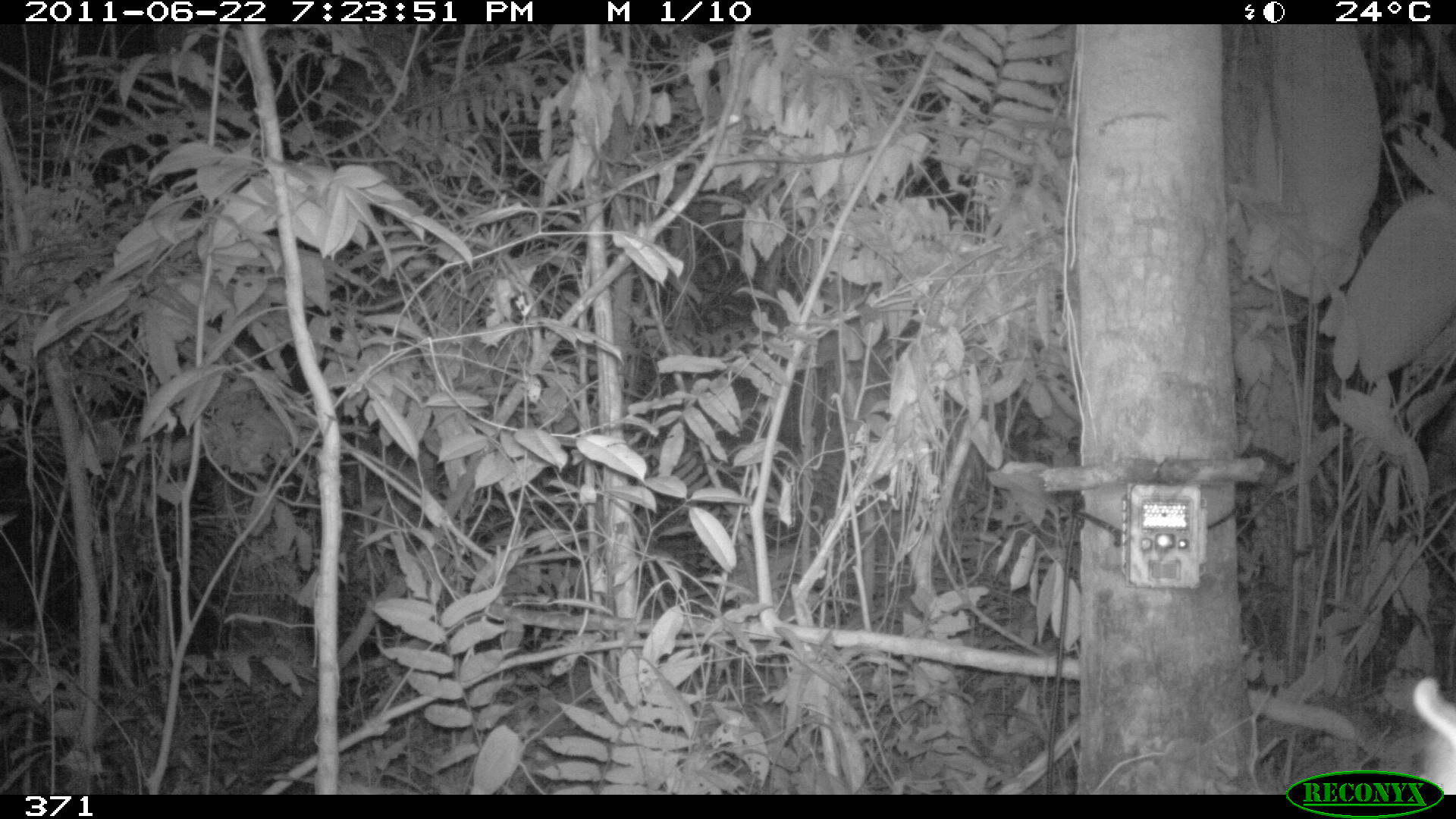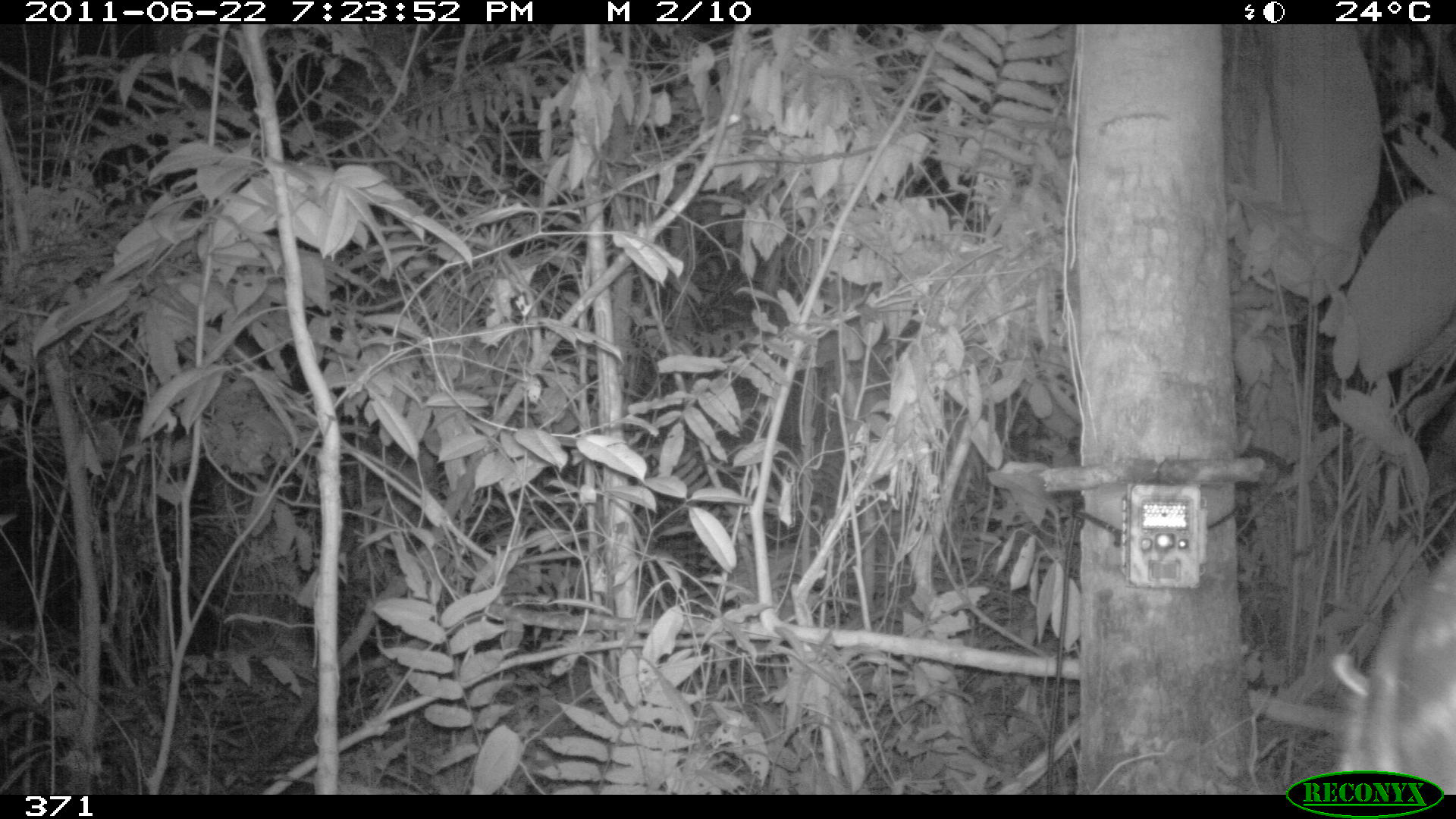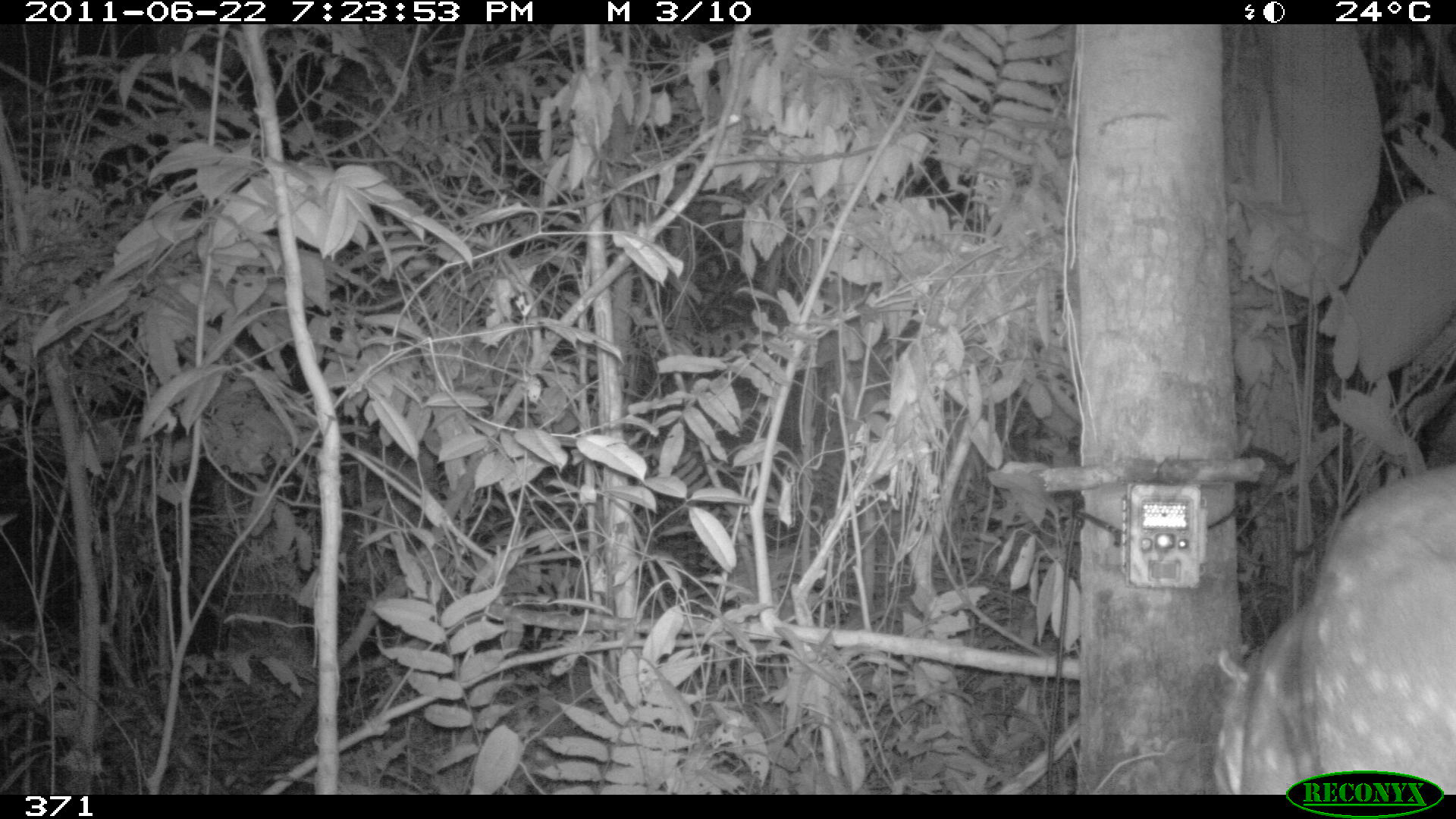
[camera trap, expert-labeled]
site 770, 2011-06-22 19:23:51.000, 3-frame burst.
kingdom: Animalia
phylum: Chordata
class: Mammalia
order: Rodentia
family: Cuniculidae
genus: Cuniculus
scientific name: Cuniculus paca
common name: spotted paca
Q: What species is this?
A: Cuniculus paca (spotted paca).